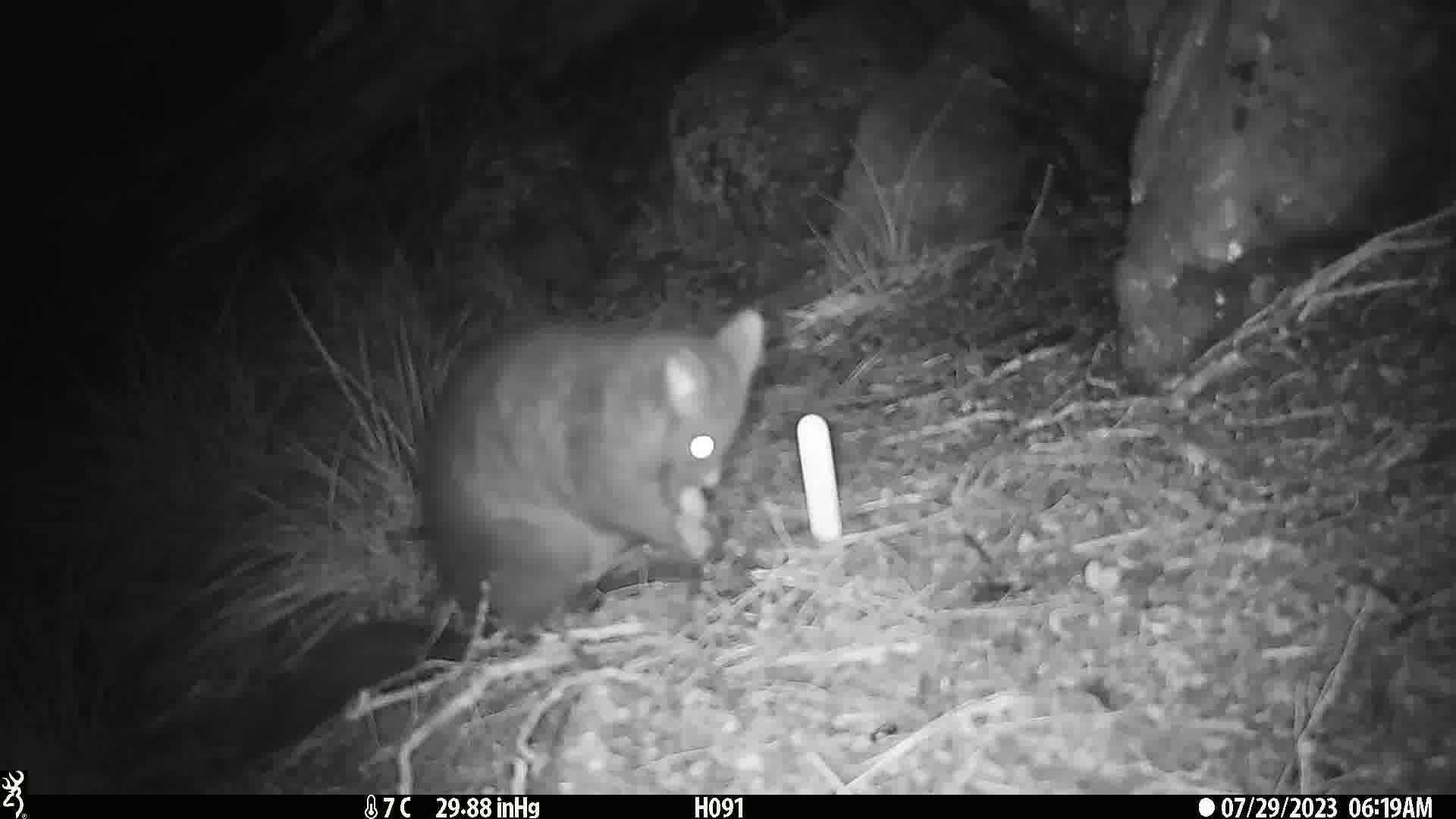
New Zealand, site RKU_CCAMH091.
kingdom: Animalia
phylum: Chordata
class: Mammalia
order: Diprotodontia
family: Phalangeridae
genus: Trichosurus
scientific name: Trichosurus vulpecula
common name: common brushtail possum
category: possum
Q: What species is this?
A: Possum (common brushtail possum) (Trichosurus vulpecula).